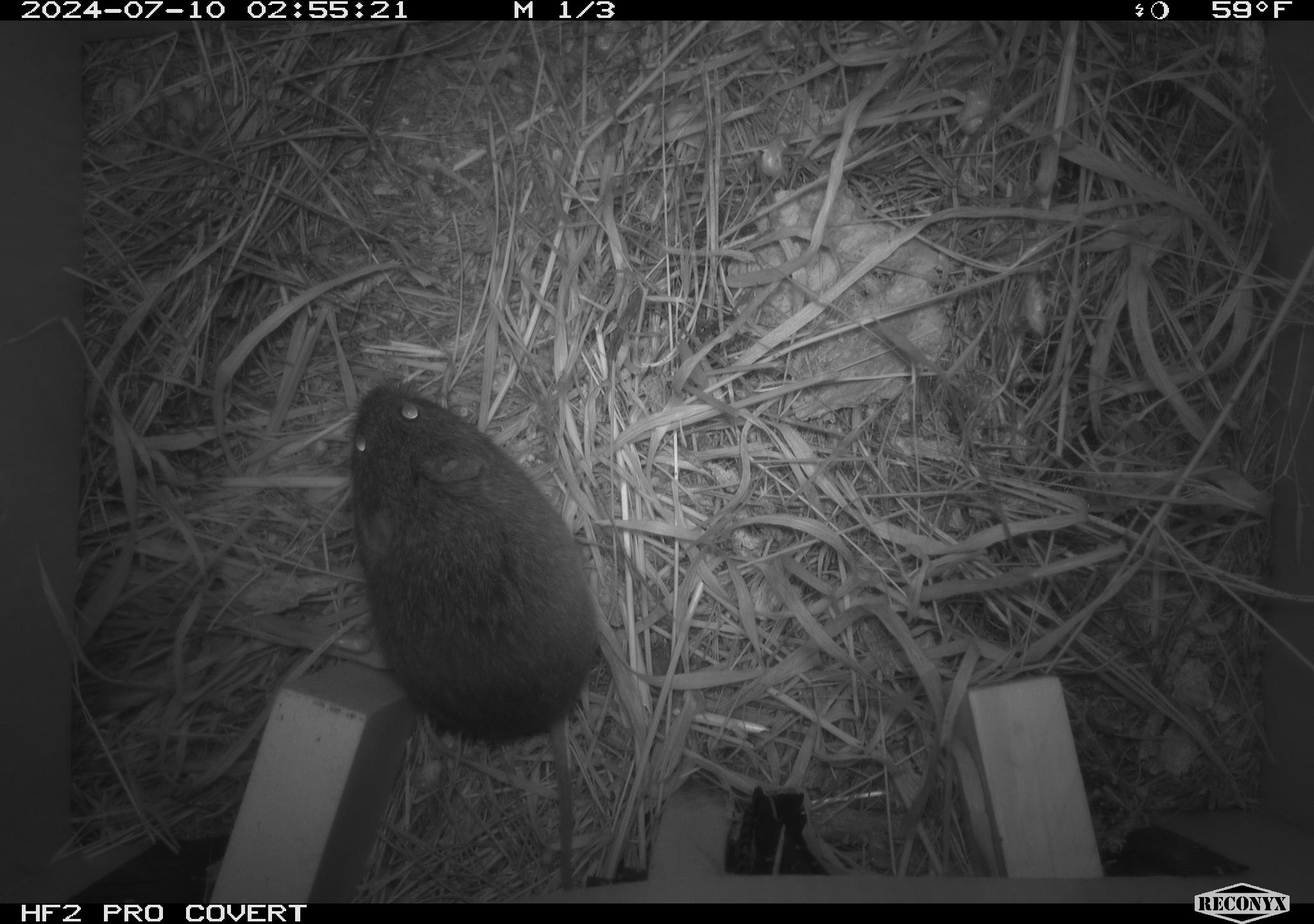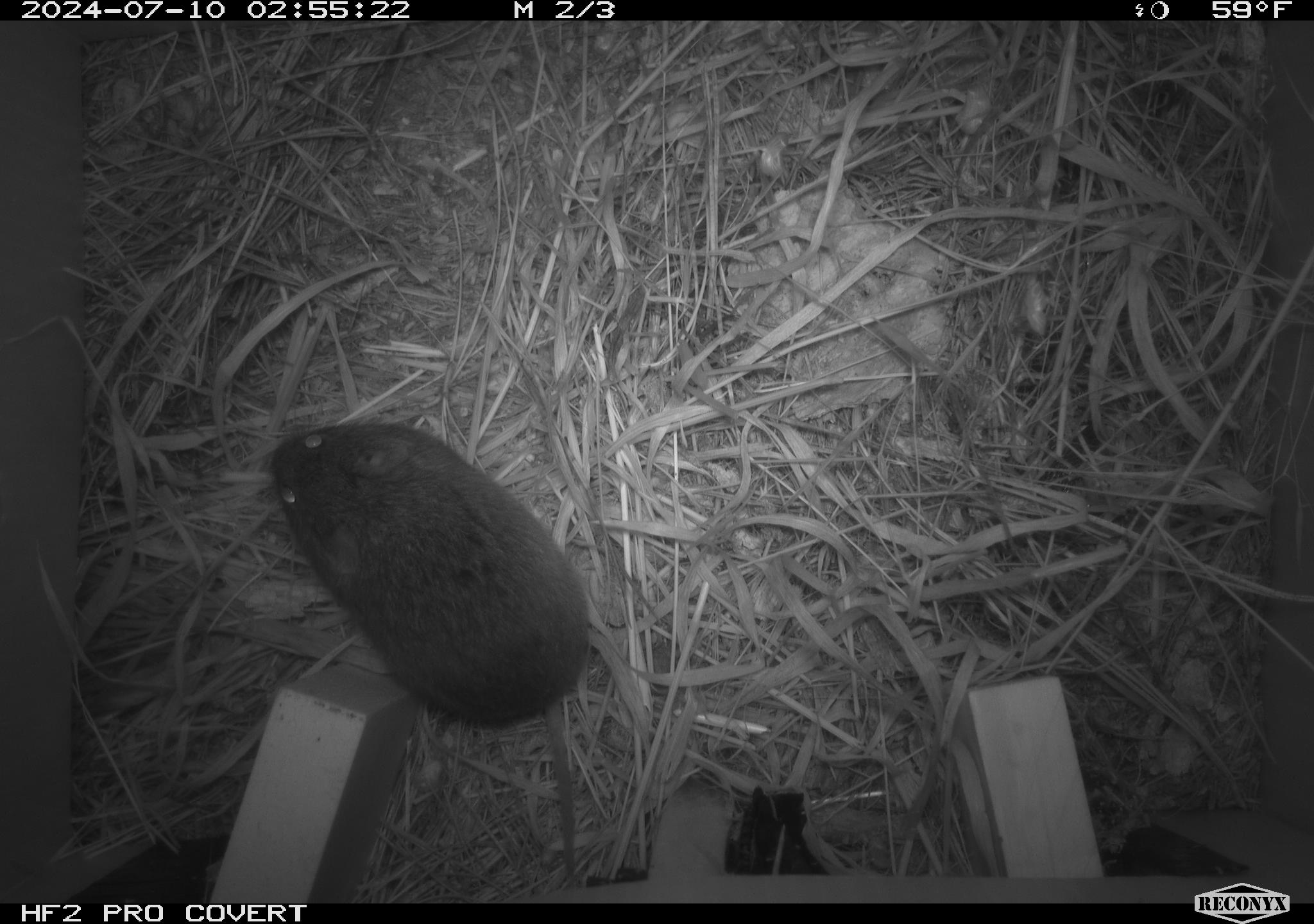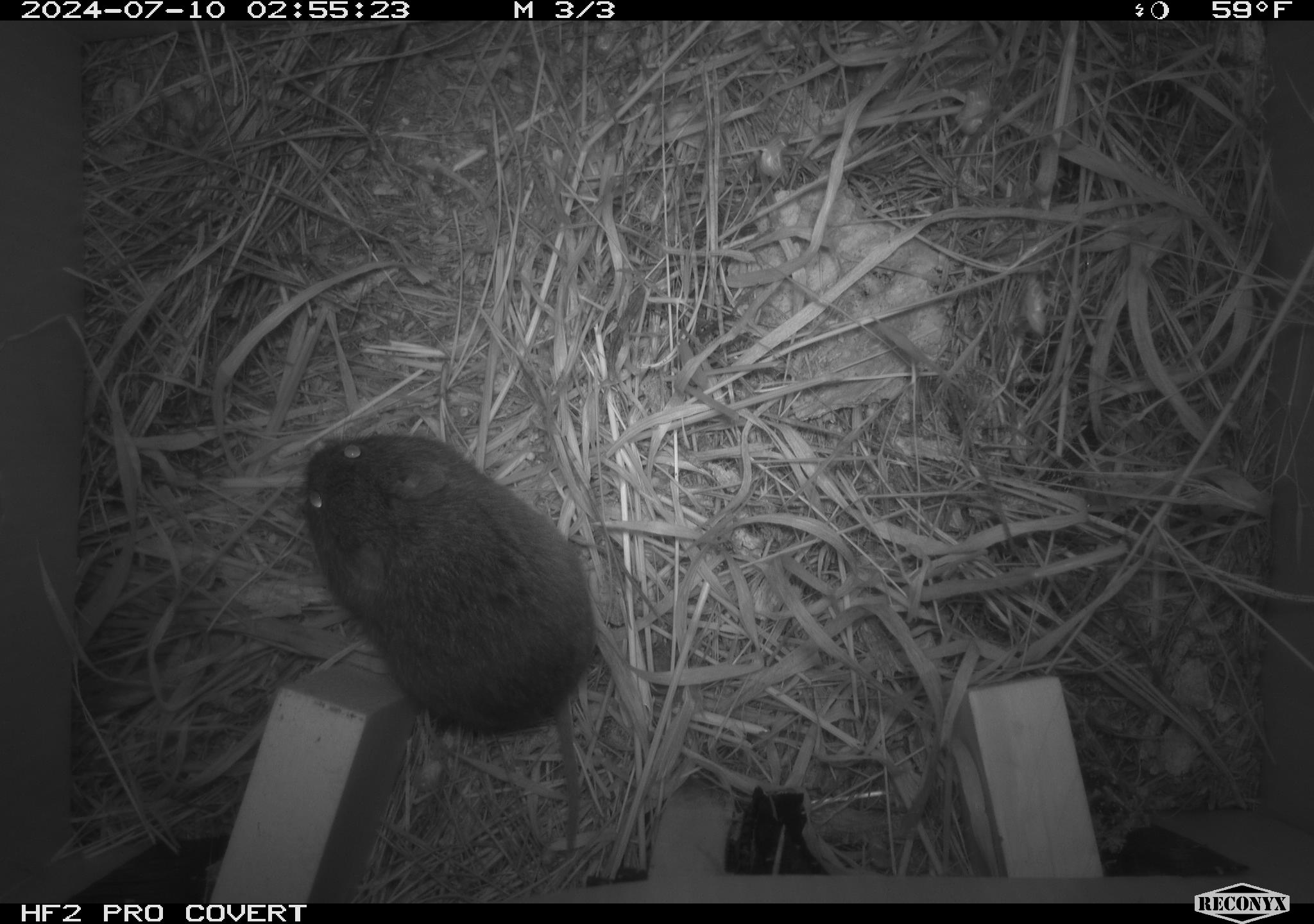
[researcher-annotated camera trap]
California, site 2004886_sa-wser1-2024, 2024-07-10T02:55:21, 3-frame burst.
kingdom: Animalia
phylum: Chordata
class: Mammalia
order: Rodentia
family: Cricetidae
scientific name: Arvicolinae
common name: voles, lemmings, and muskrats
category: arvicolinae subfamily